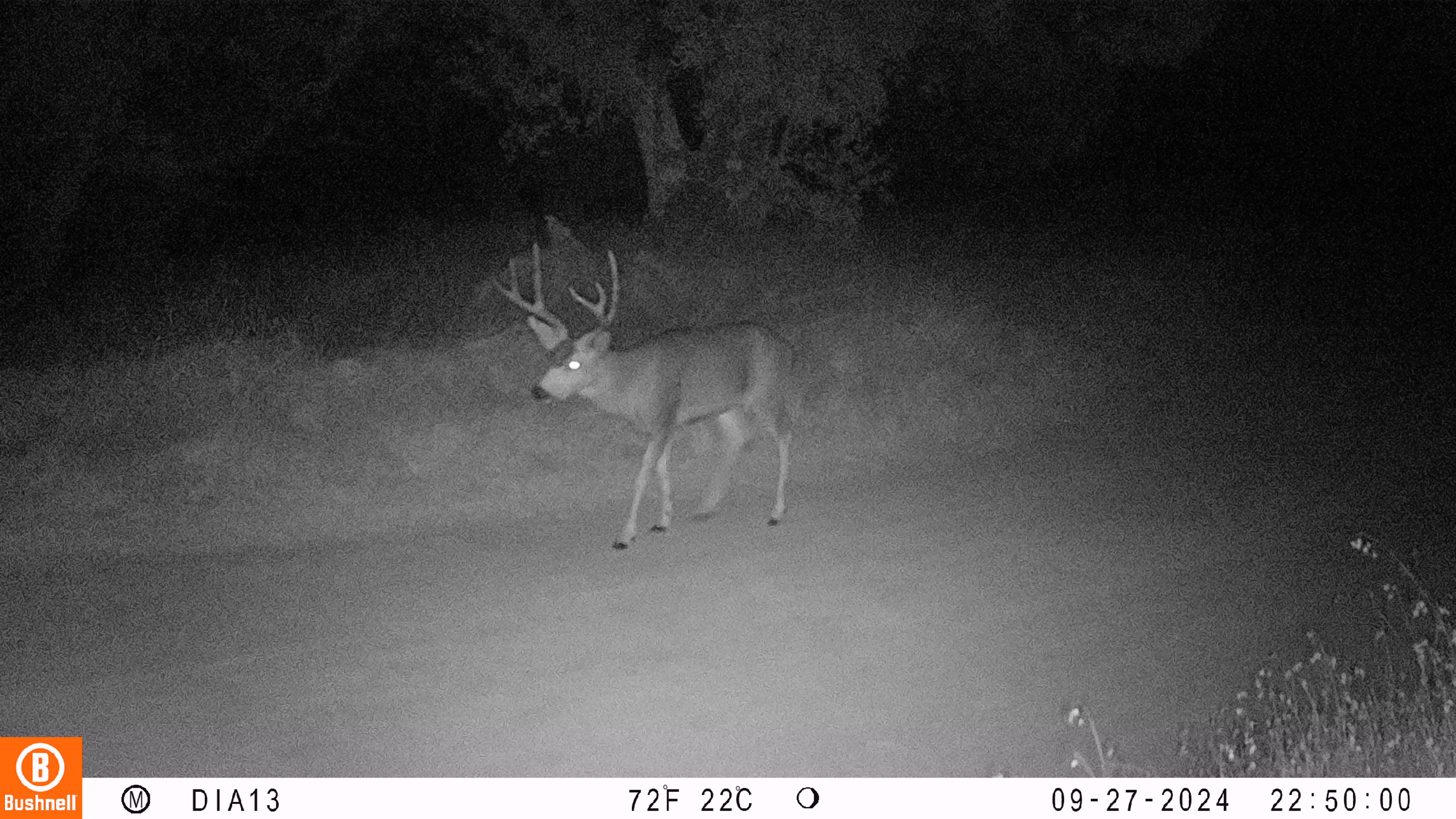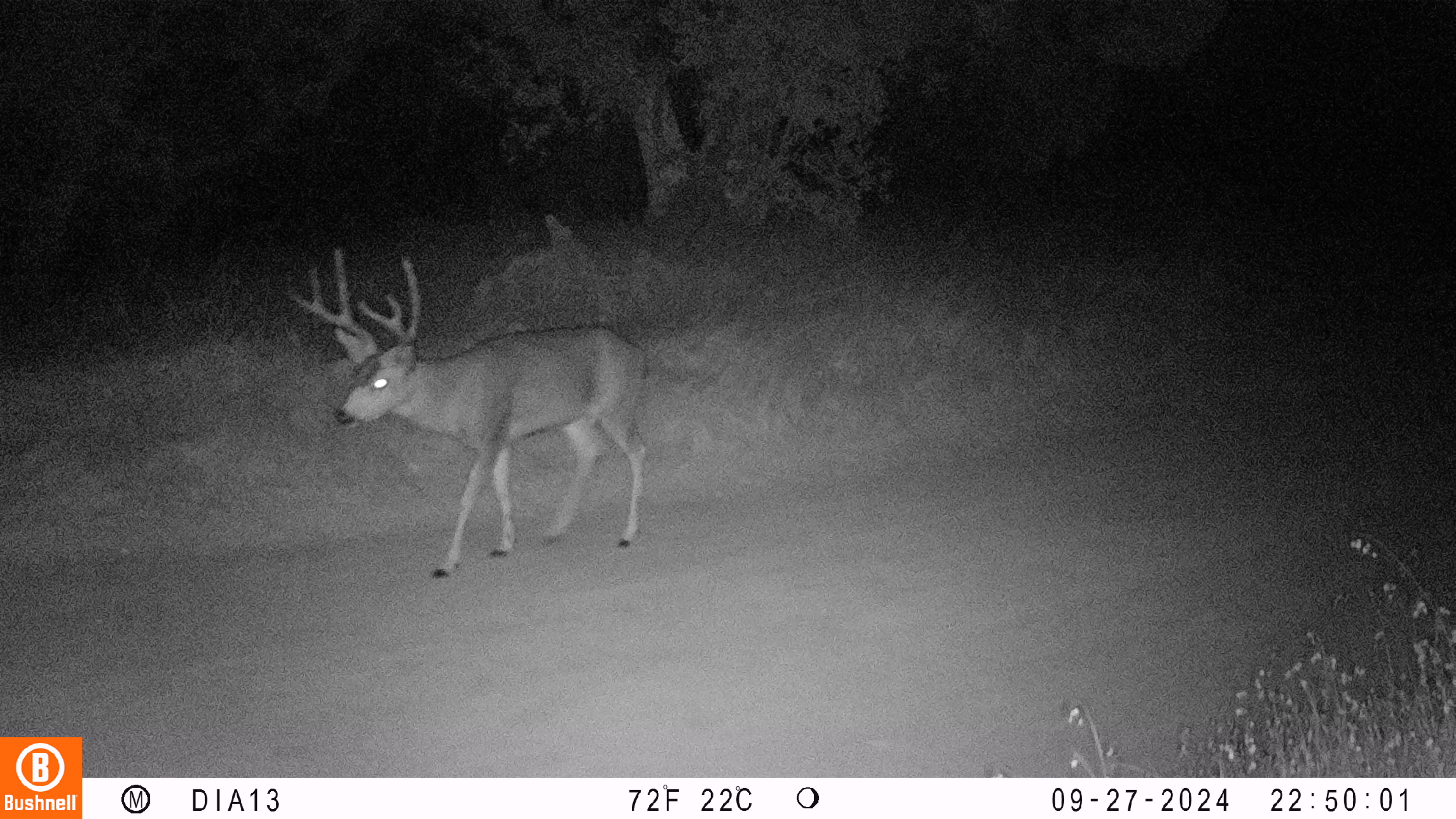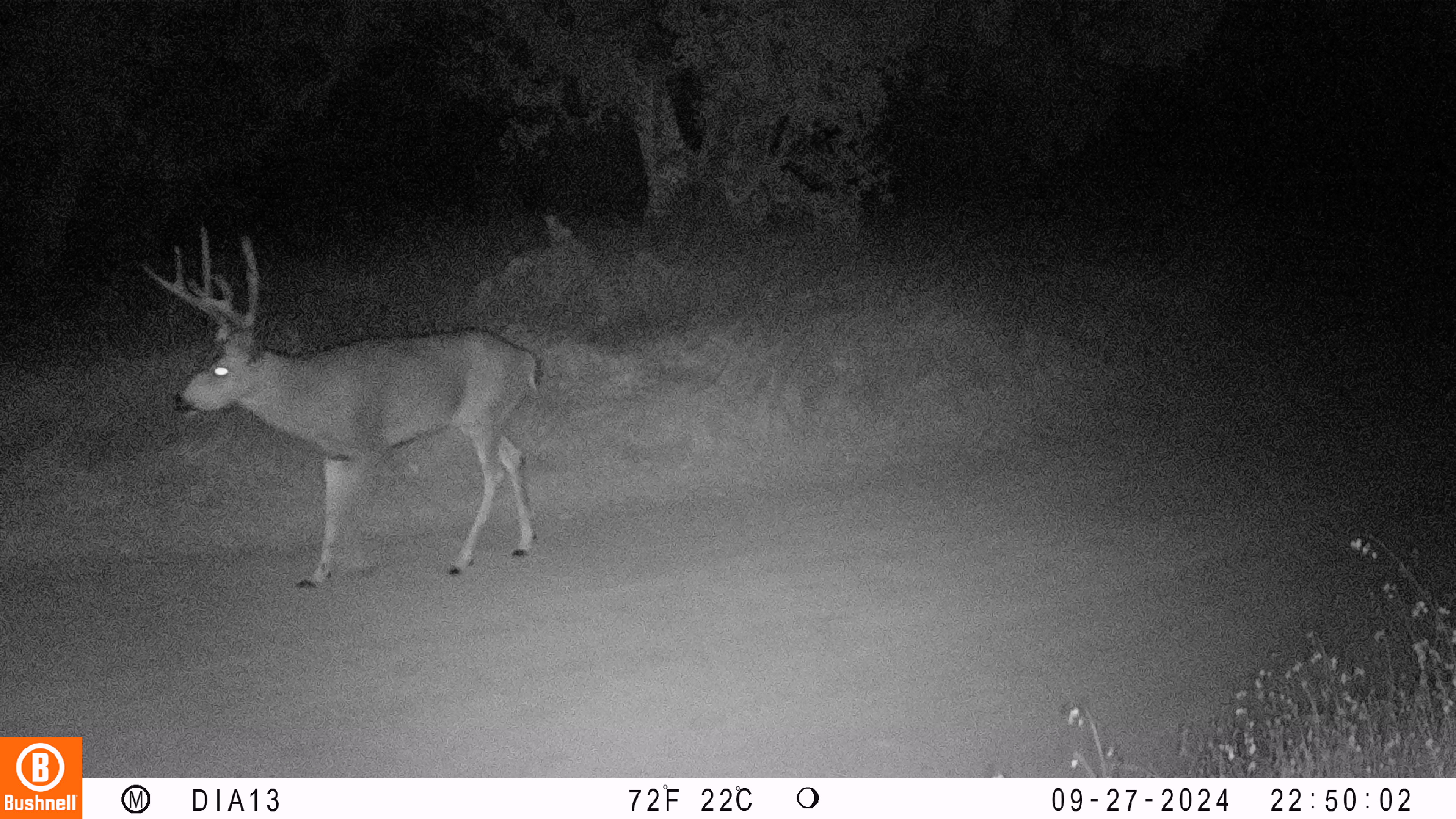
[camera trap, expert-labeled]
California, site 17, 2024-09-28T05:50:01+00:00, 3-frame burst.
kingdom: Animalia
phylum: Chordata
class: Mammalia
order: Artiodactyla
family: Cervidae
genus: Odocoileus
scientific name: Odocoileus hemionus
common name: mule deer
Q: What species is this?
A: Mule deer (Odocoileus hemionus).